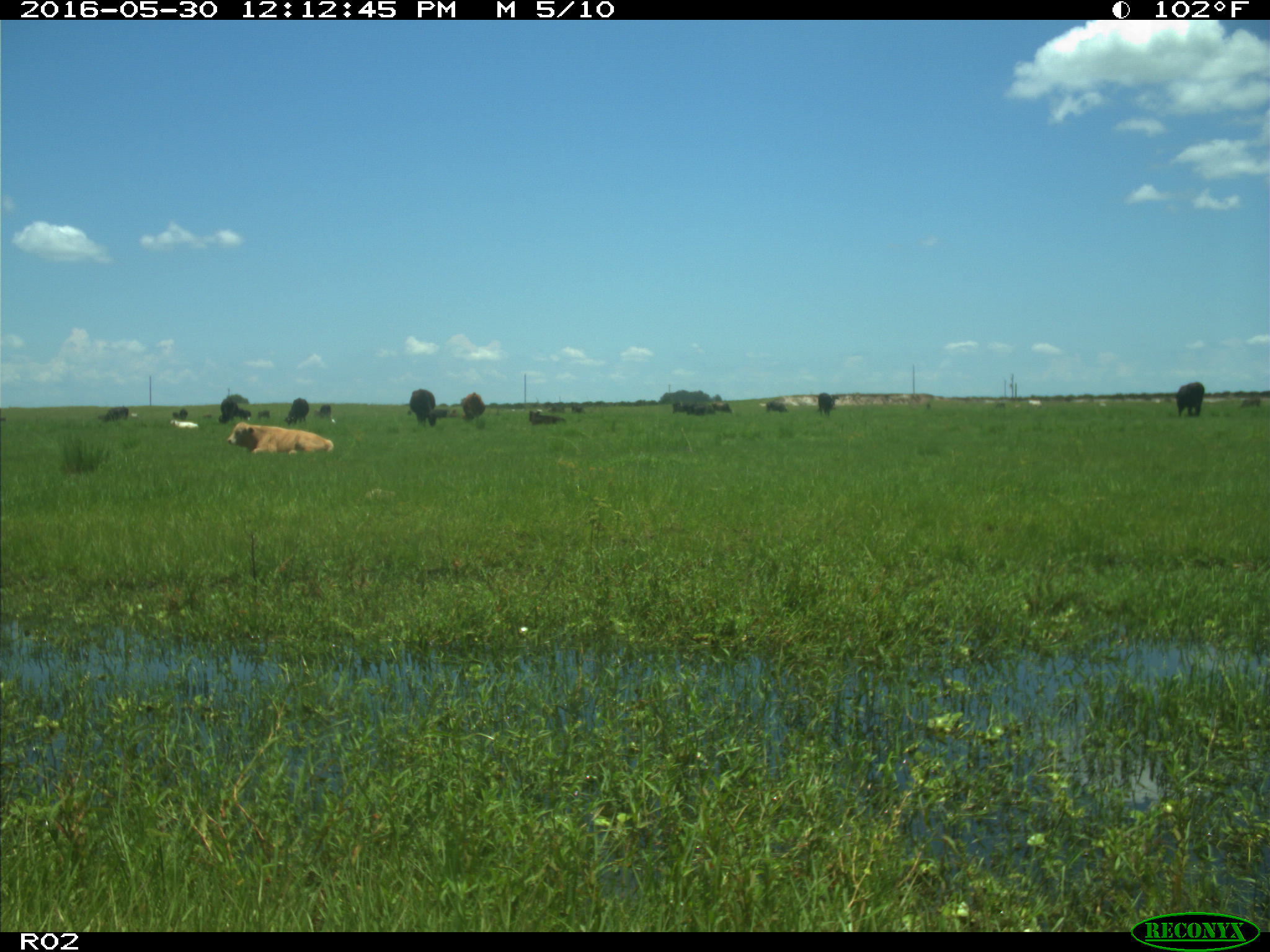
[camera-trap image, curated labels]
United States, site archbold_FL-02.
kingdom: Animalia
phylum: Chordata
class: Mammalia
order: Artiodactyla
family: Bovidae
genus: Bos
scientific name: Bos taurus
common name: domestic cow